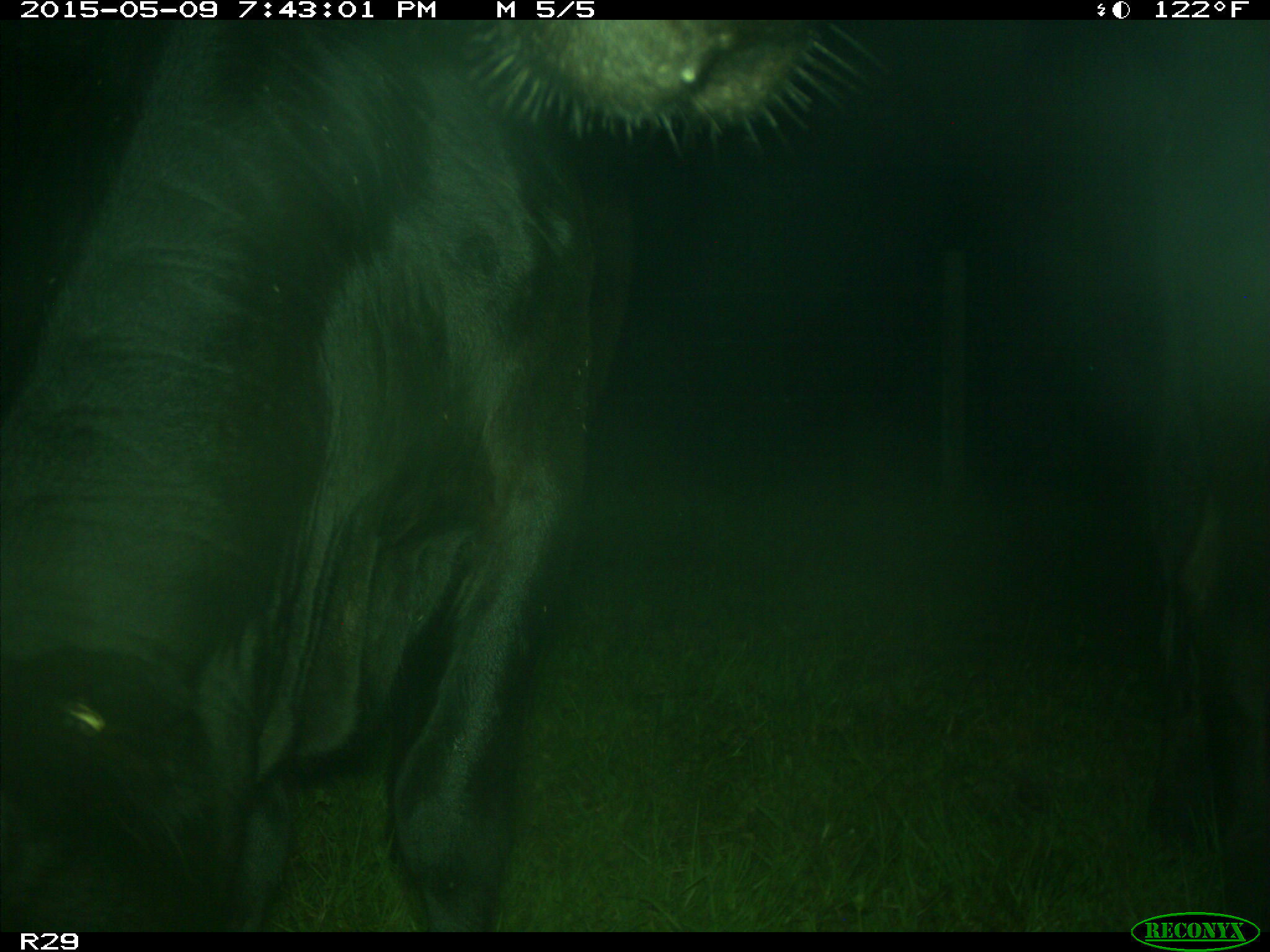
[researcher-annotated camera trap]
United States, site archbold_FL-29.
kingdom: Animalia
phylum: Chordata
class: Mammalia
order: Artiodactyla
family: Bovidae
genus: Bos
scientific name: Bos taurus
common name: domestic cow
Bos taurus (domestic cow).